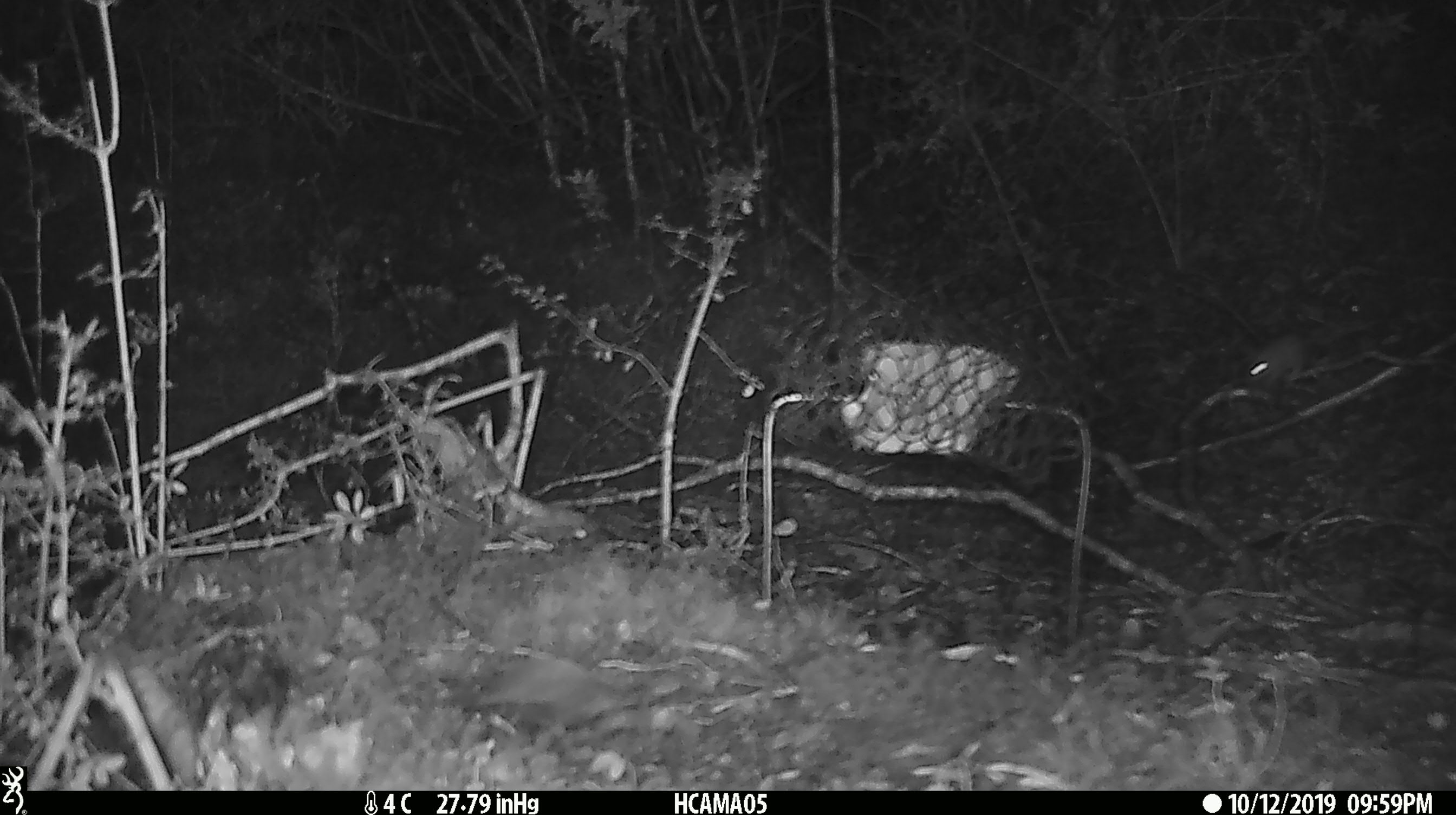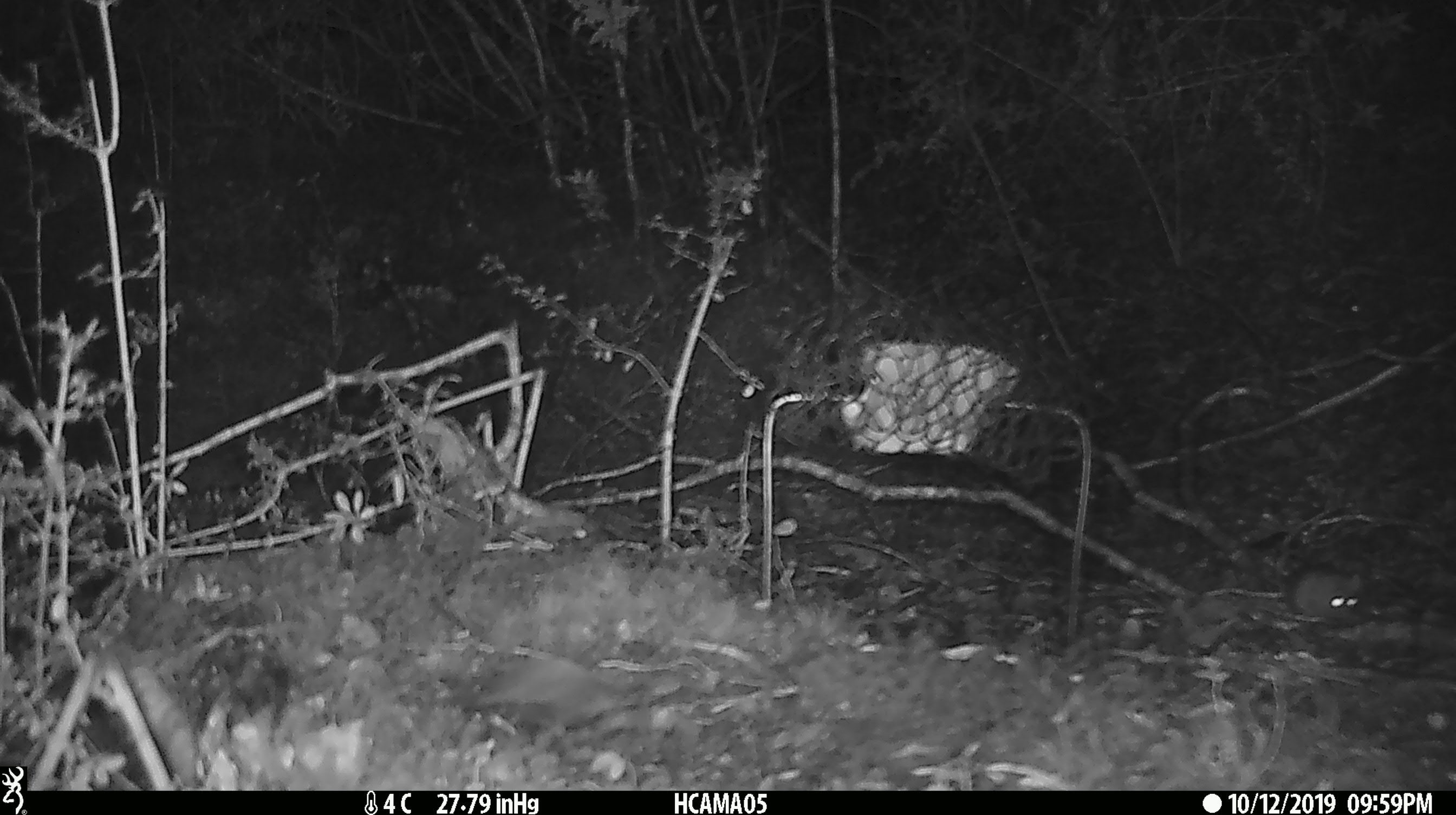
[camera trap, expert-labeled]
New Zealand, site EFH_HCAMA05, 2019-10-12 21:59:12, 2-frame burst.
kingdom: Animalia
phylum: Chordata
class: Mammalia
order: Rodentia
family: Muridae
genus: Mus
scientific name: Mus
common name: mouse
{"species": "mouse (Mus)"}